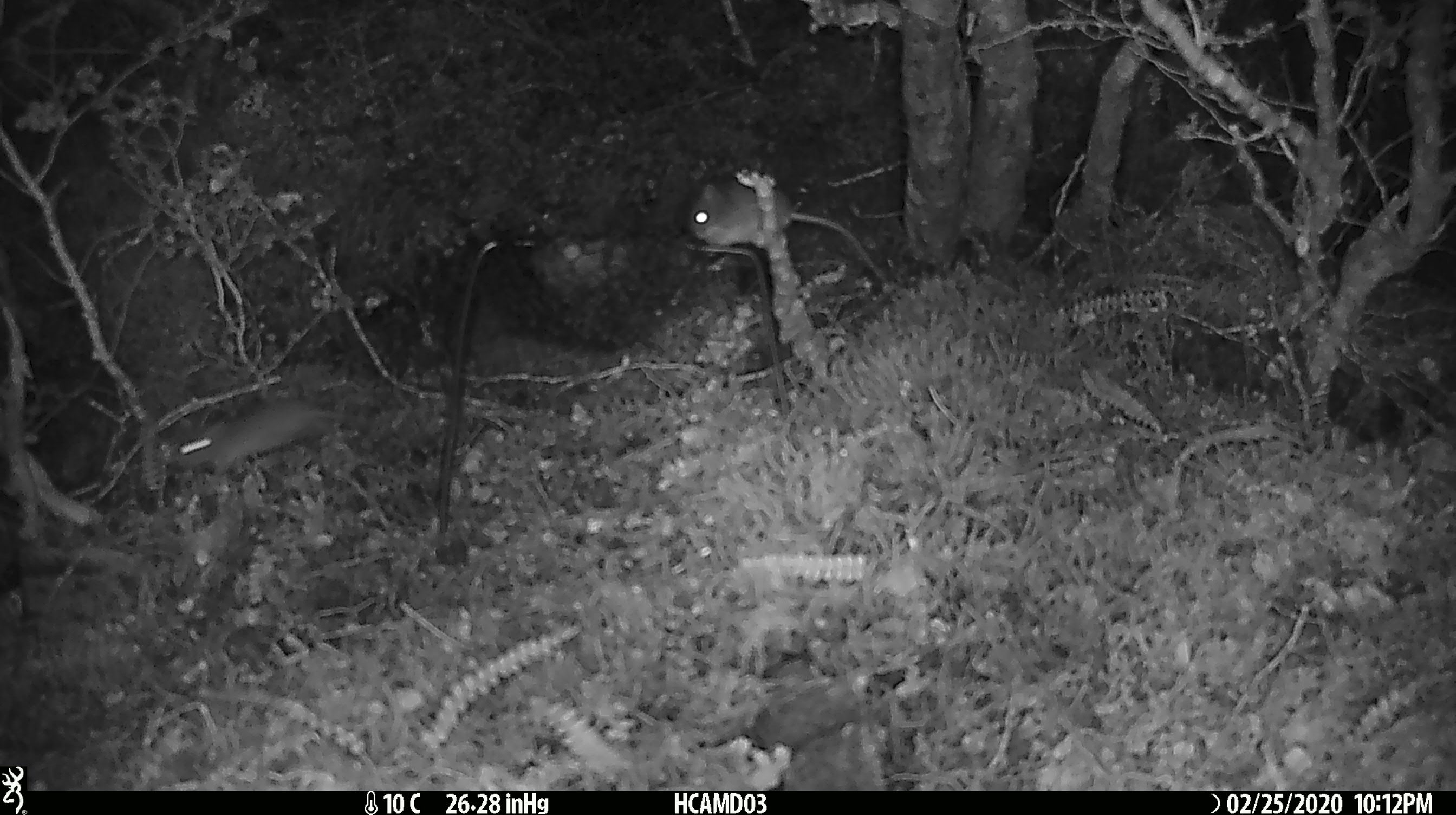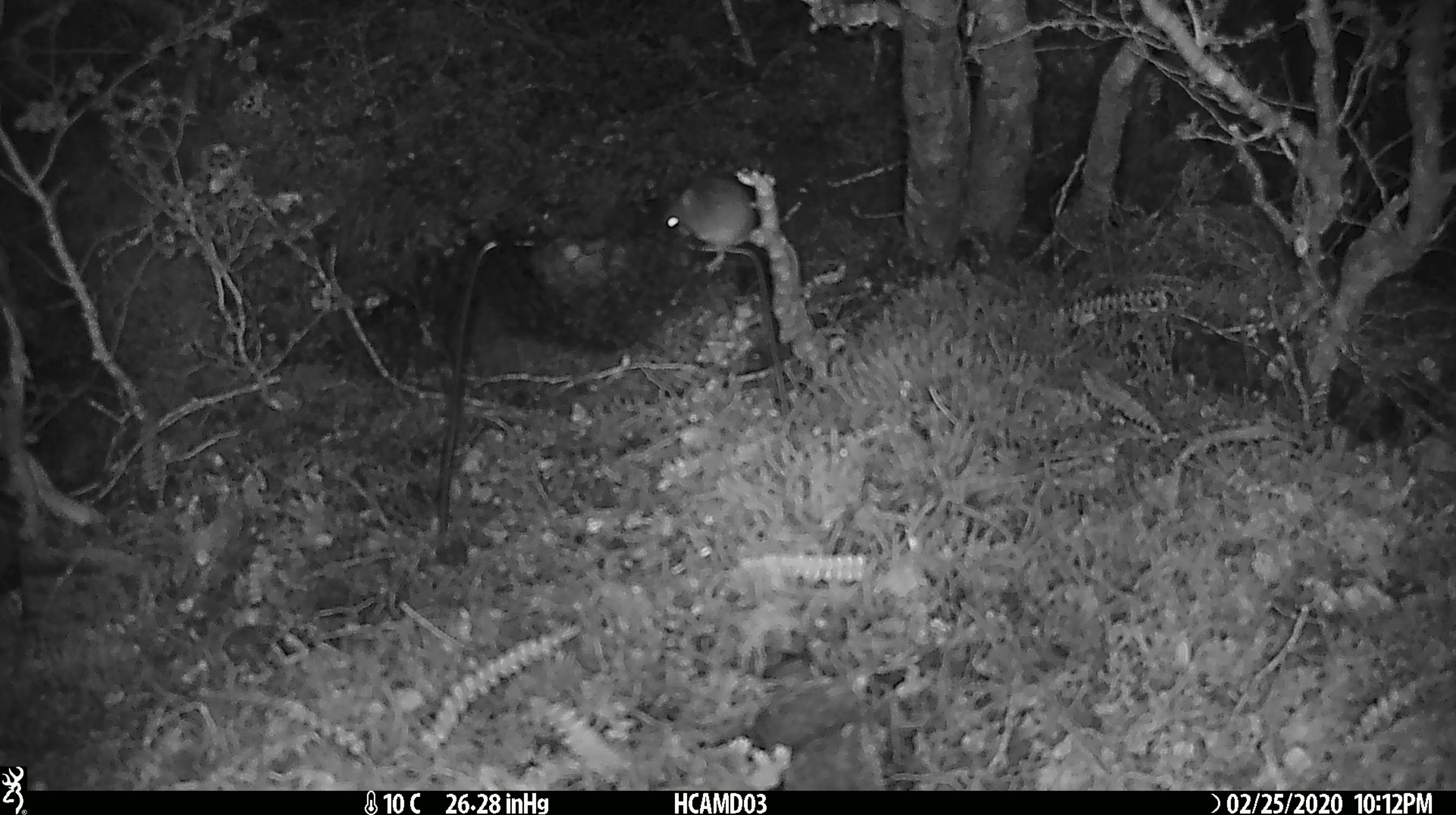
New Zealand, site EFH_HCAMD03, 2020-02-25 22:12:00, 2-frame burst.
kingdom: Animalia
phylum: Chordata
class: Mammalia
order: Rodentia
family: Muridae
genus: Mus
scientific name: Mus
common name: mouse